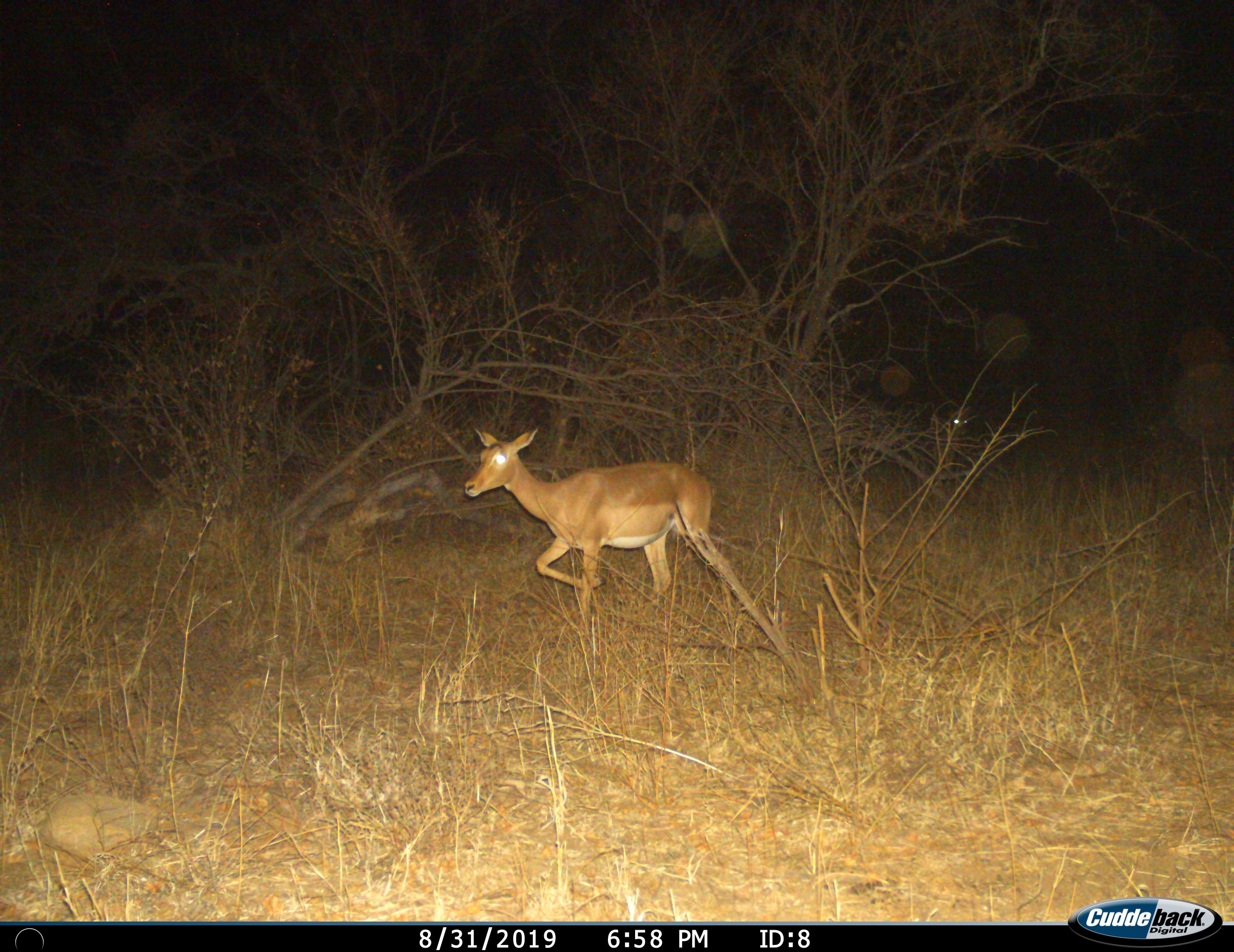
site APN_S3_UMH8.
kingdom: Animalia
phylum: Chordata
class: Mammalia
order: Artiodactyla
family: Bovidae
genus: Aepyceros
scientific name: Aepyceros melampus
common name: impala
Impala (Aepyceros melampus), count 1. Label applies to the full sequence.